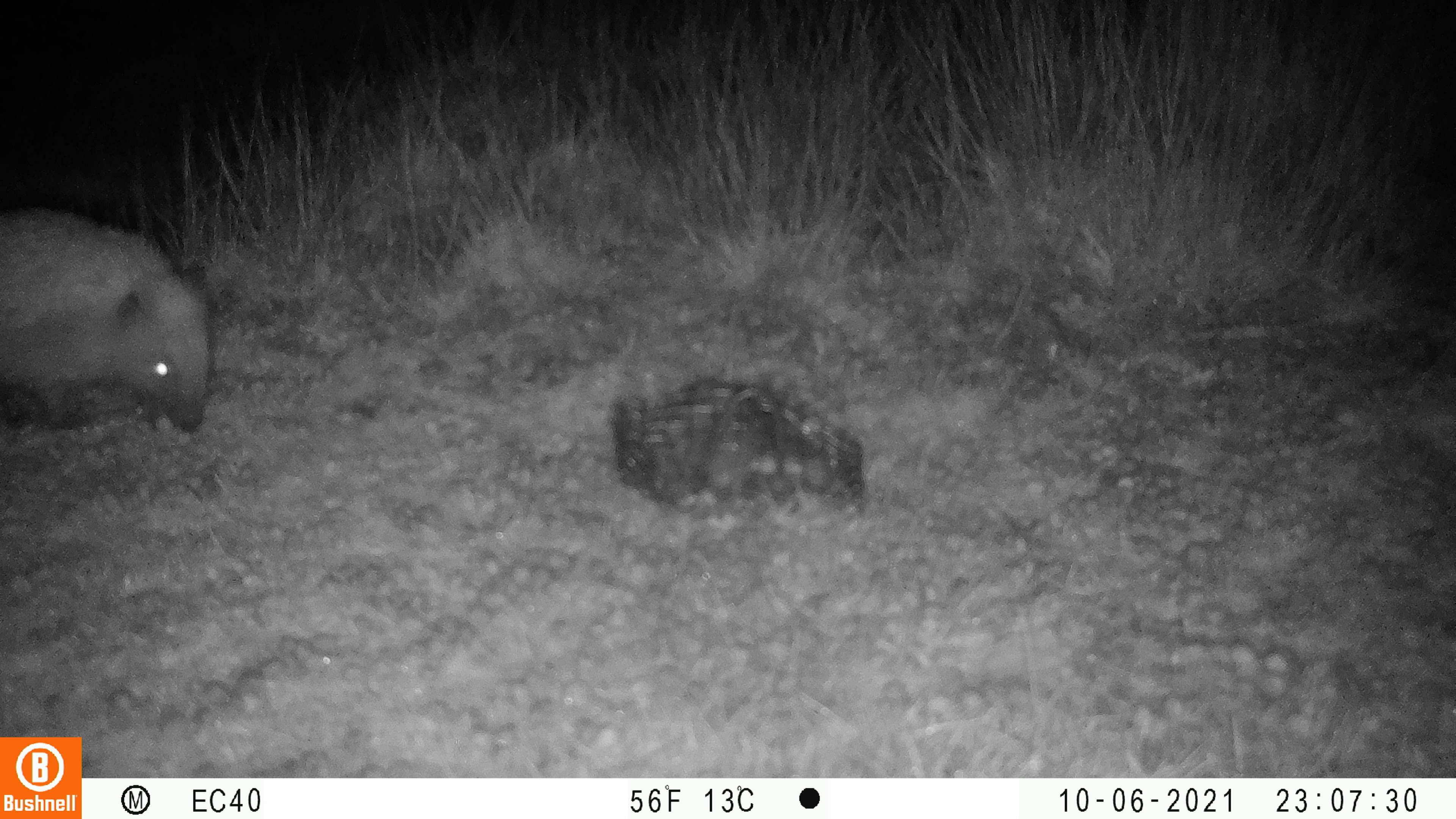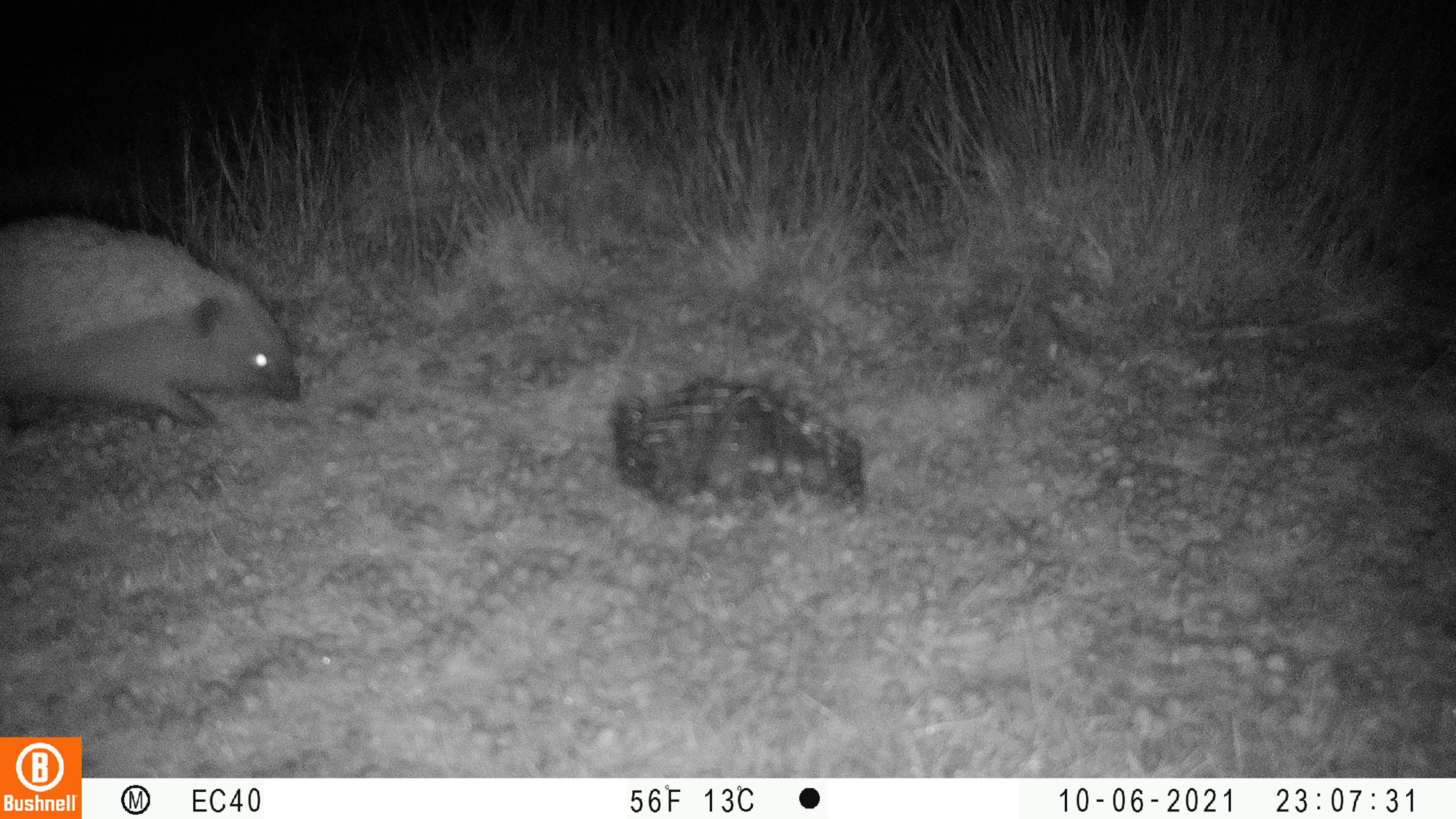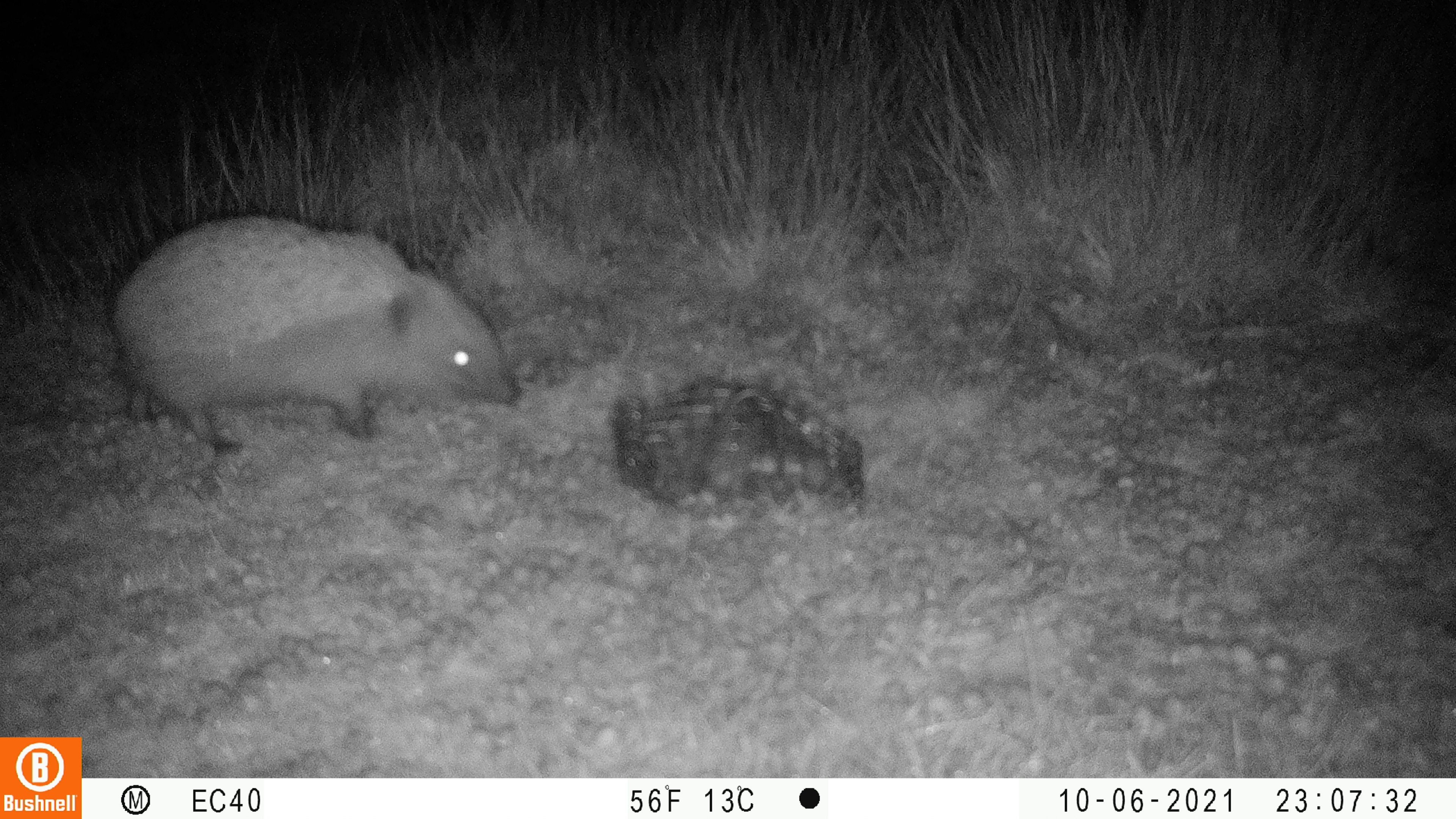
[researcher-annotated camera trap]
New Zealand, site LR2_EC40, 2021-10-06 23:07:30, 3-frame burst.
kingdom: Animalia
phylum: Chordata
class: Mammalia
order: Eulipotyphla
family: Erinaceidae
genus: Erinaceus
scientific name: Erinaceus europaeus europaeus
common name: european hedgehog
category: hedgehog